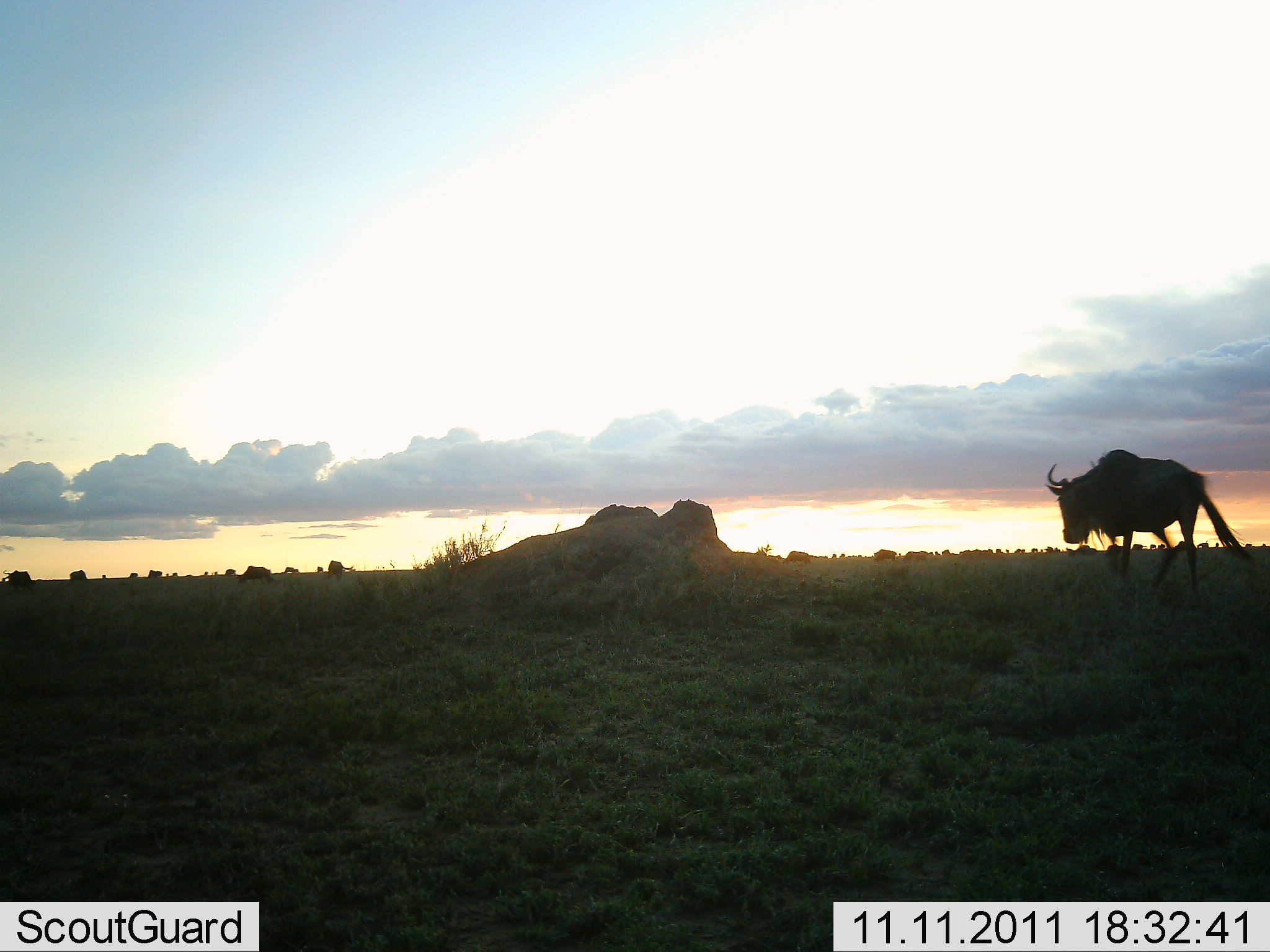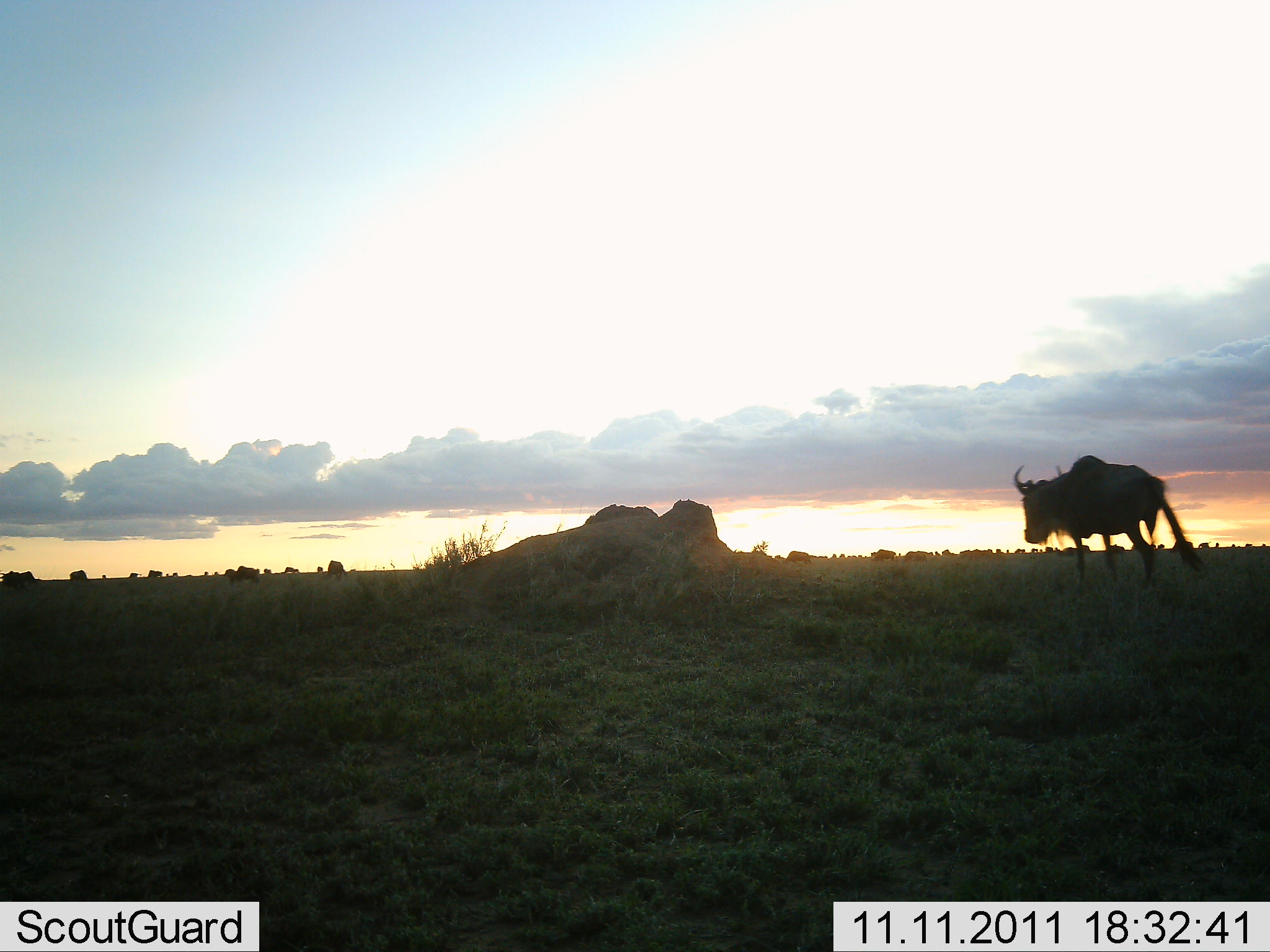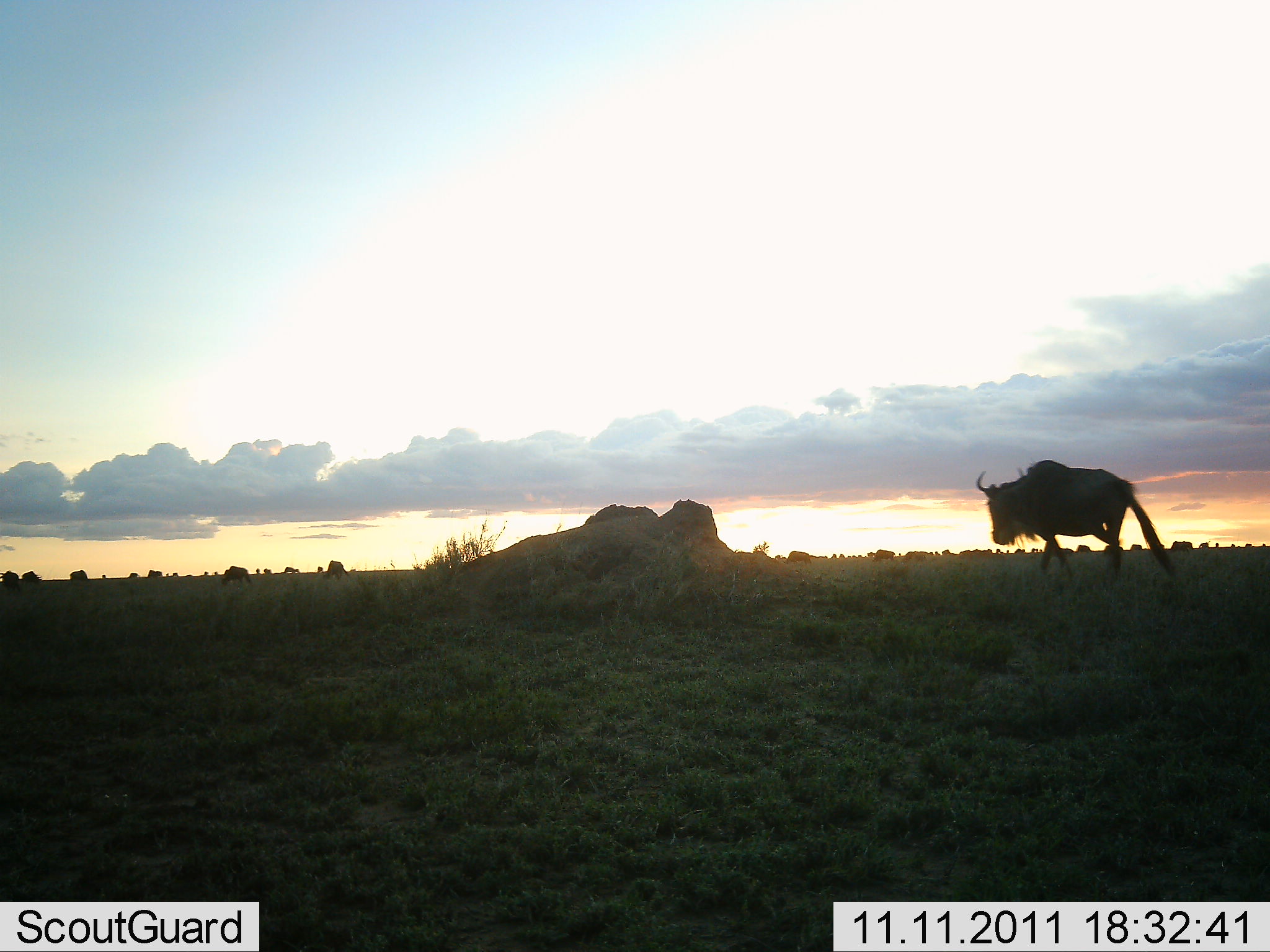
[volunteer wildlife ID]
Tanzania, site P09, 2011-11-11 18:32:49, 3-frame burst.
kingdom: Animalia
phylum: Chordata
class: Mammalia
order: Artiodactyla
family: Bovidae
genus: Connochaetes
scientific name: Connochaetes taurinus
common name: blue wildebeest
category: wildebeest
Wildebeest (blue wildebeest) (Connochaetes taurinus), count 11-50. Behavior (volunteer vote fractions): standing 54%, resting 8%, moving 92%, interacting 0%. Young present (vote fraction): 0%. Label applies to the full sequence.